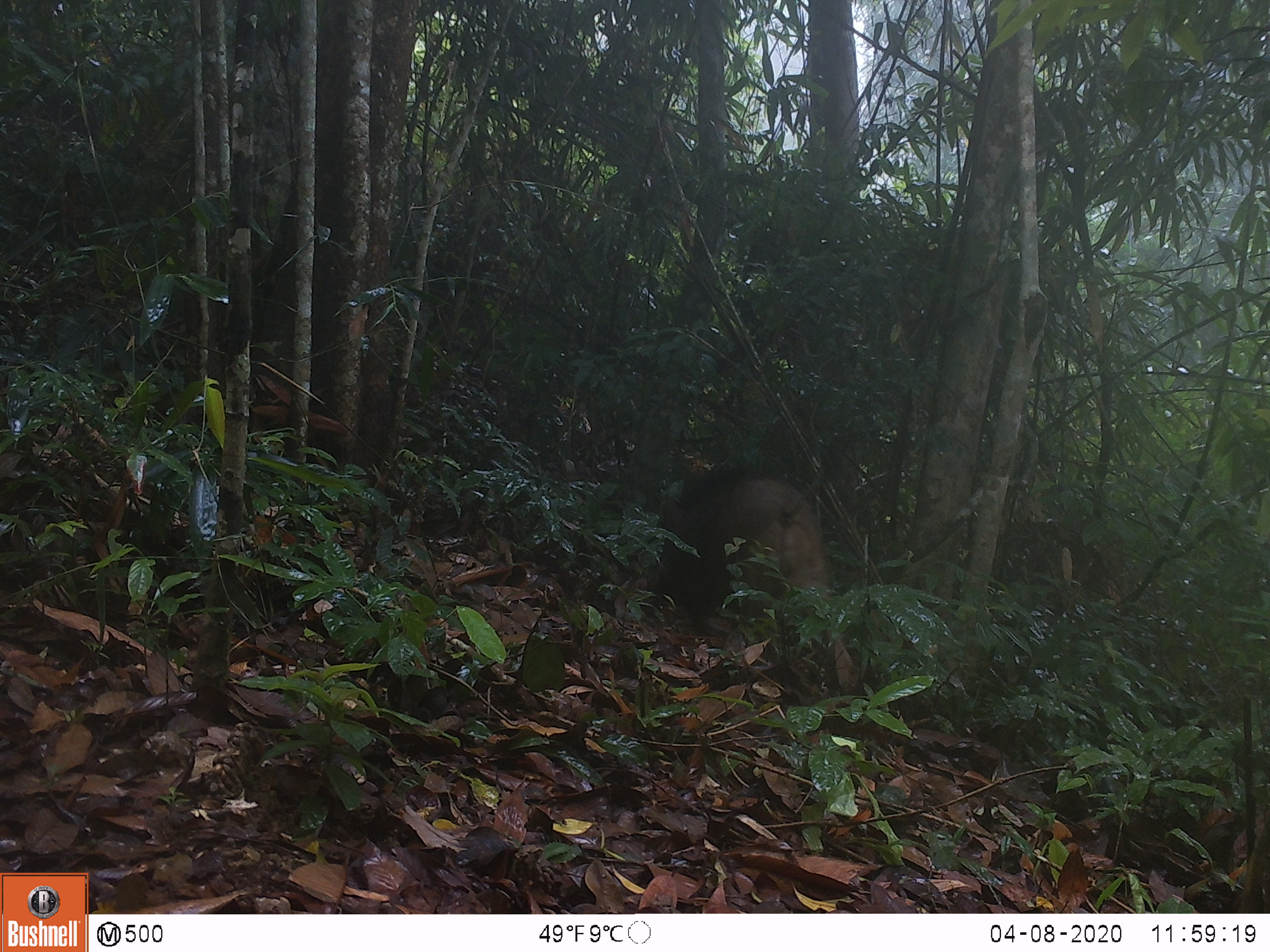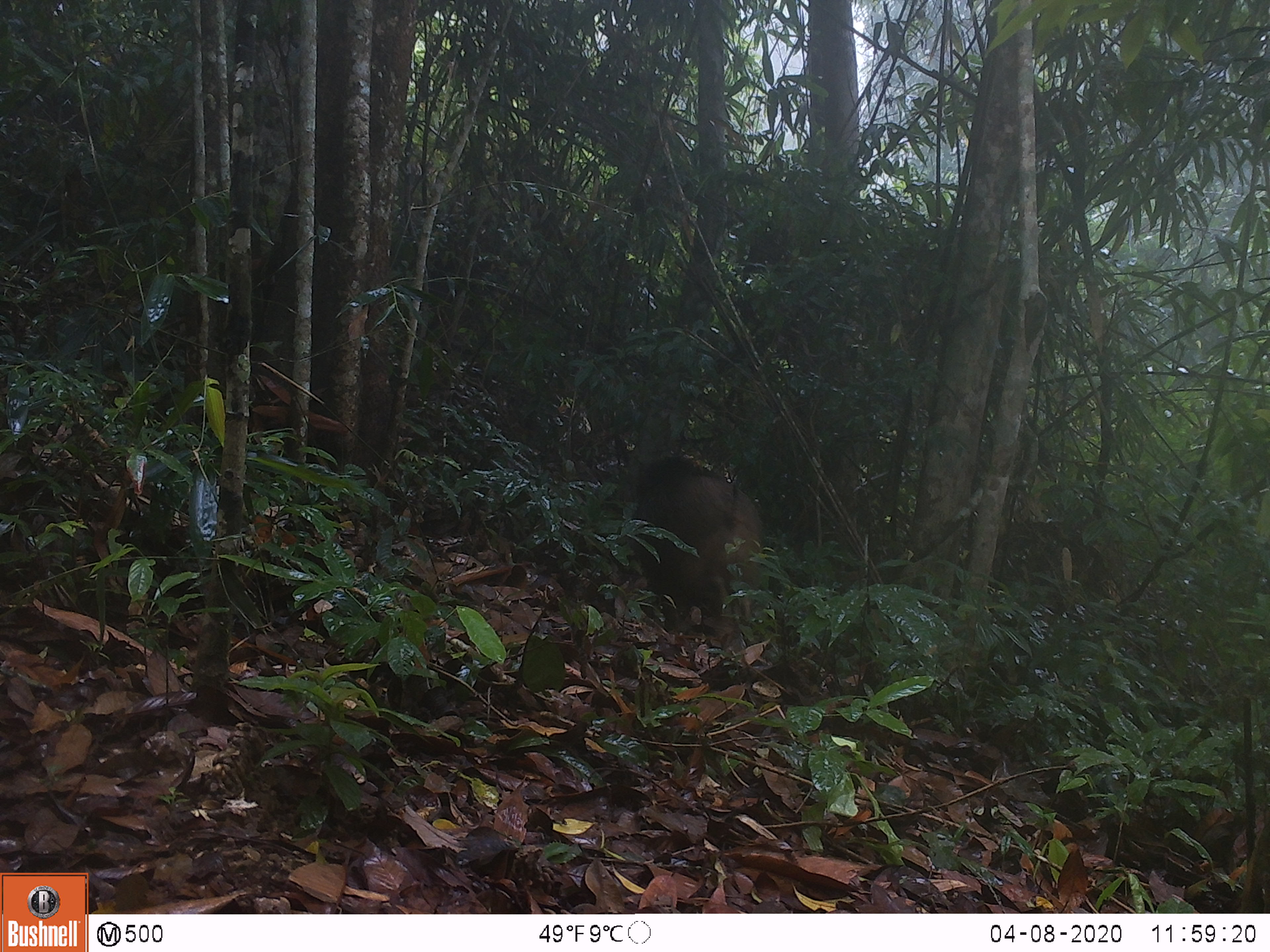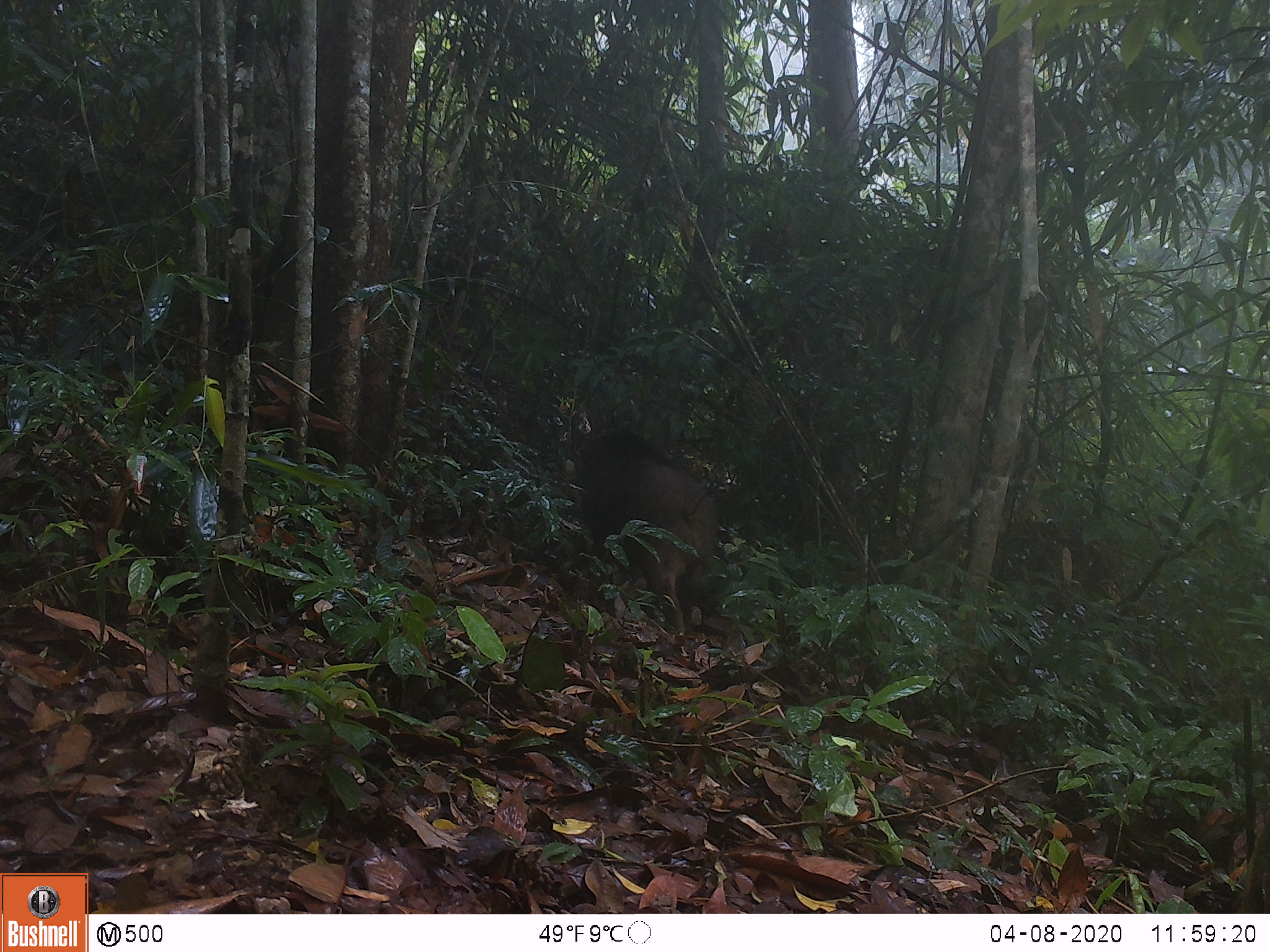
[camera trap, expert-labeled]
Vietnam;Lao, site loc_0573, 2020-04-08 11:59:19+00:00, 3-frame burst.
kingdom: Animalia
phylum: Chordata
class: Mammalia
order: Artiodactyla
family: Suidae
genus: Sus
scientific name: Sus scrofa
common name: eurasian wild pig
Eurasian wild pig (Sus scrofa). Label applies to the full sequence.